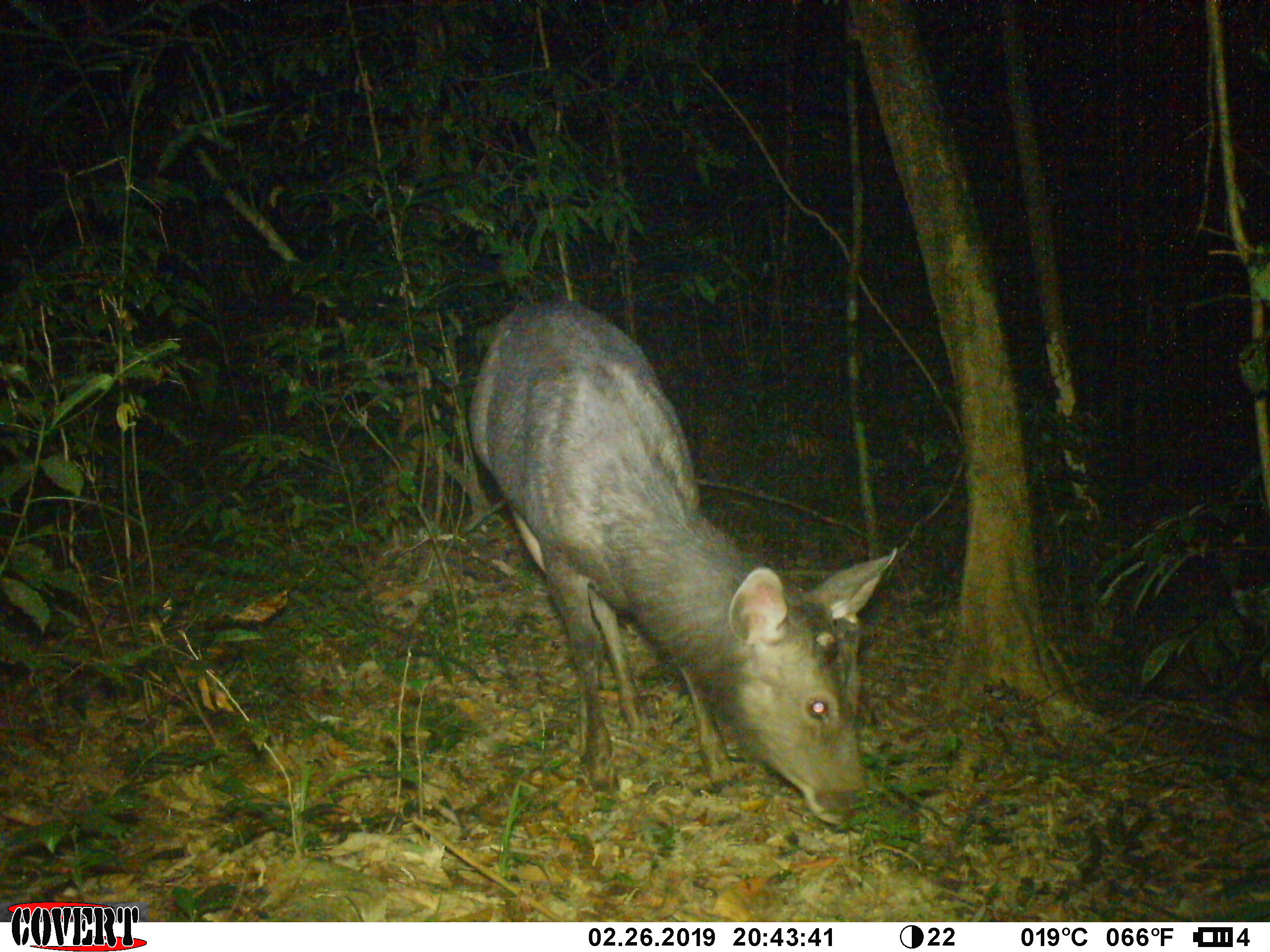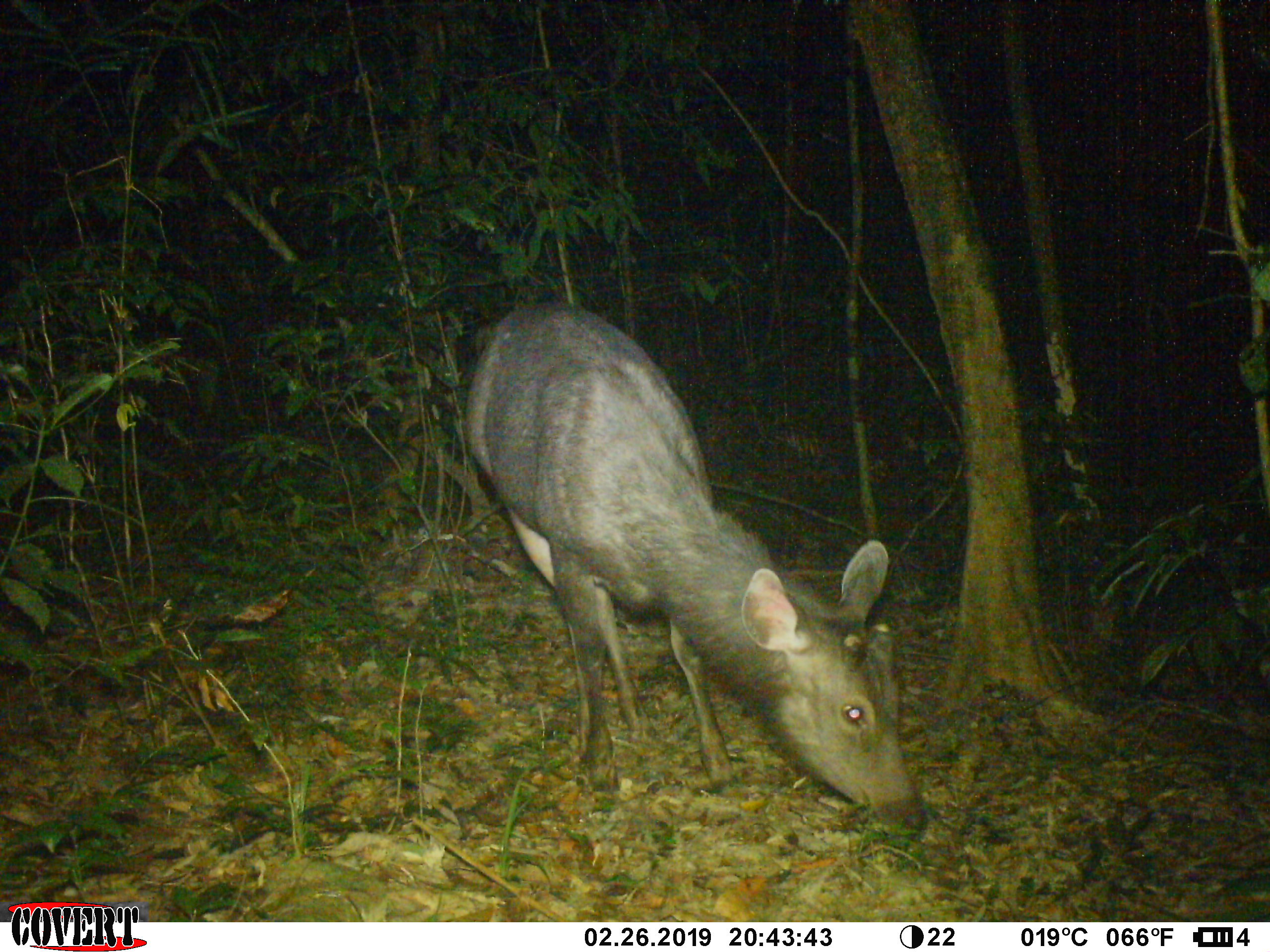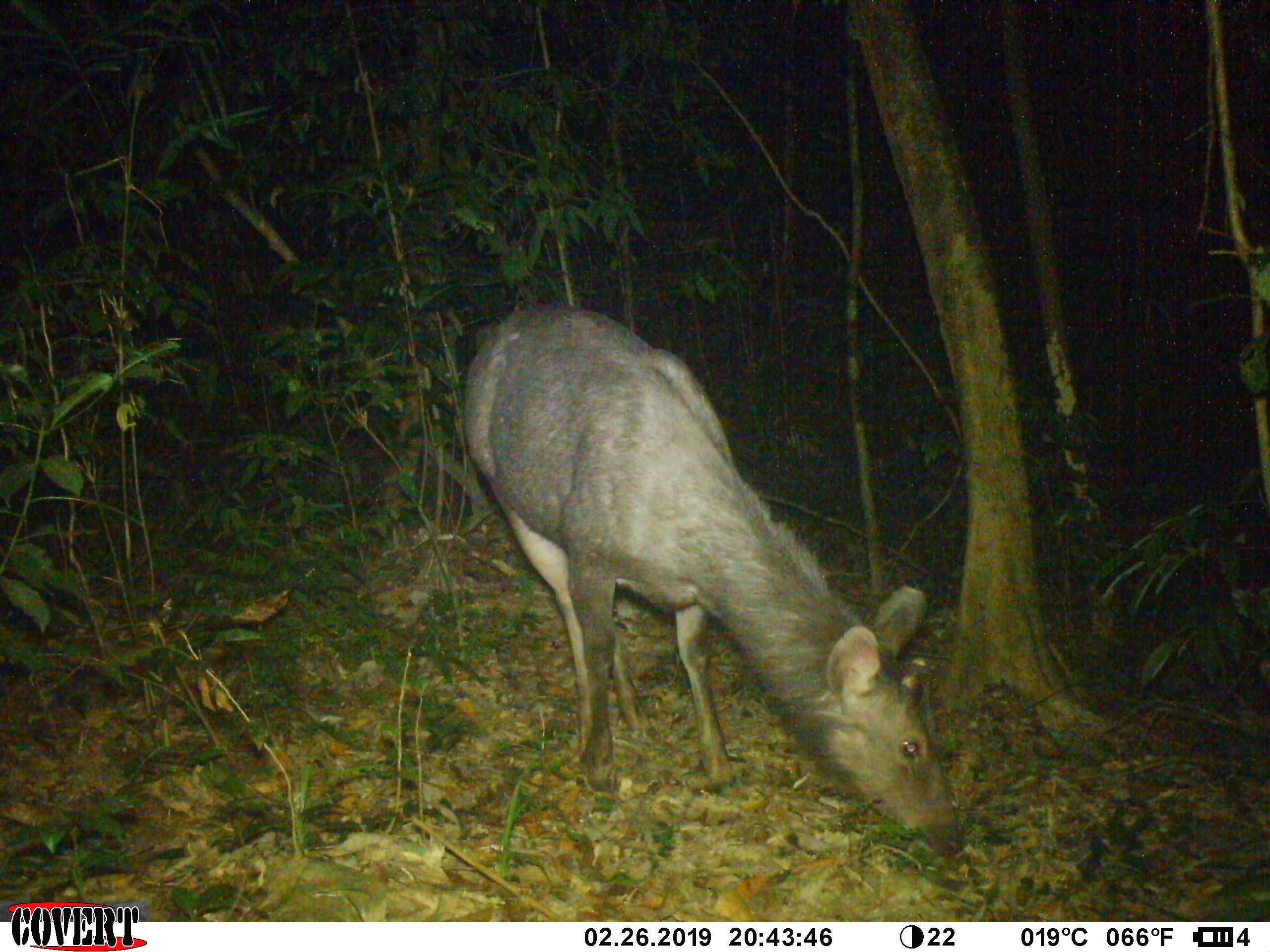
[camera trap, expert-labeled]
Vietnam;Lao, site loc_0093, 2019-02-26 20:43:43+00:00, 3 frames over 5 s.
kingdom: Animalia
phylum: Chordata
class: Mammalia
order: Artiodactyla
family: Cervidae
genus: Rusa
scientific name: Rusa unicolor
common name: sambar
Sambar (Rusa unicolor). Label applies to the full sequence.